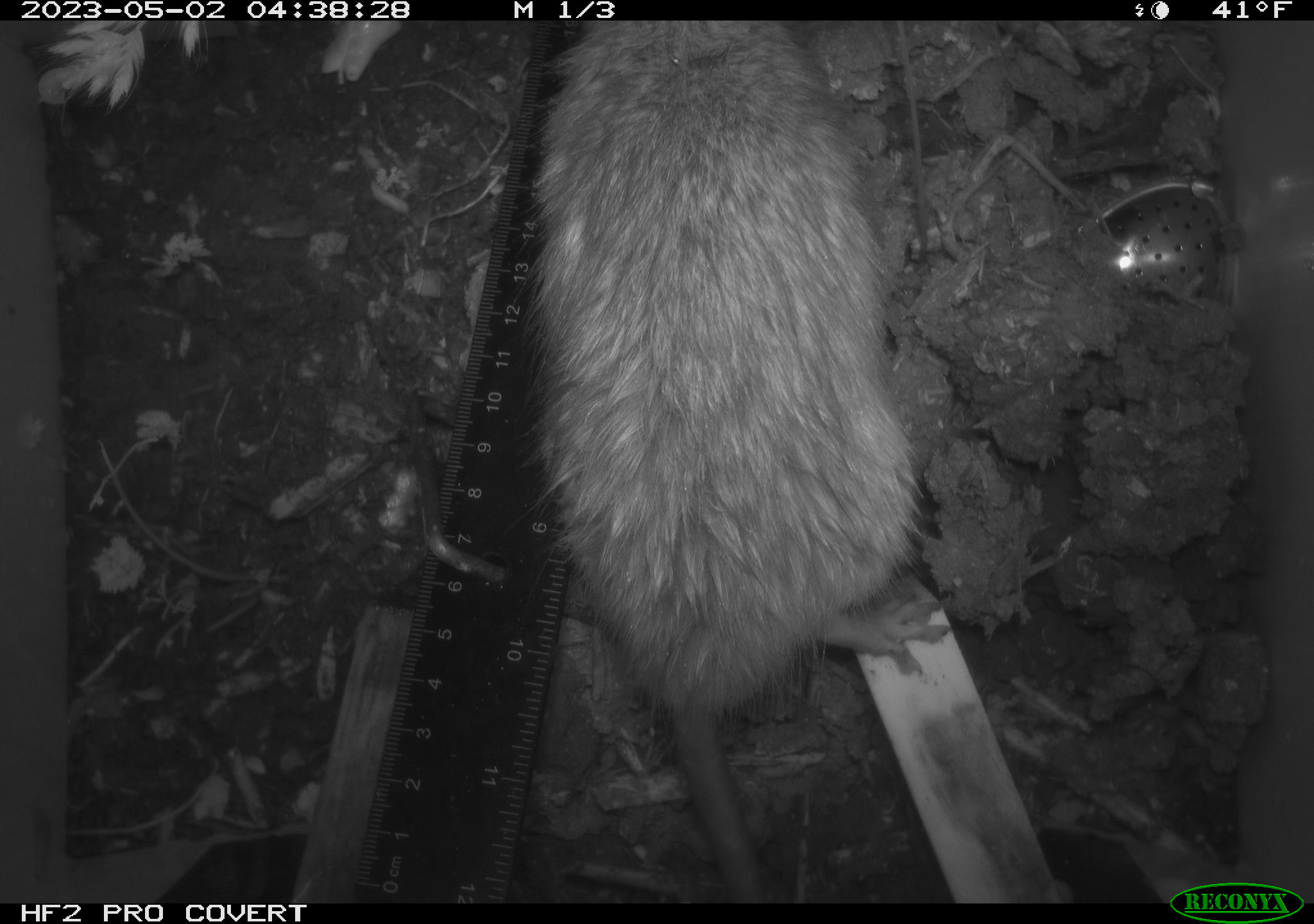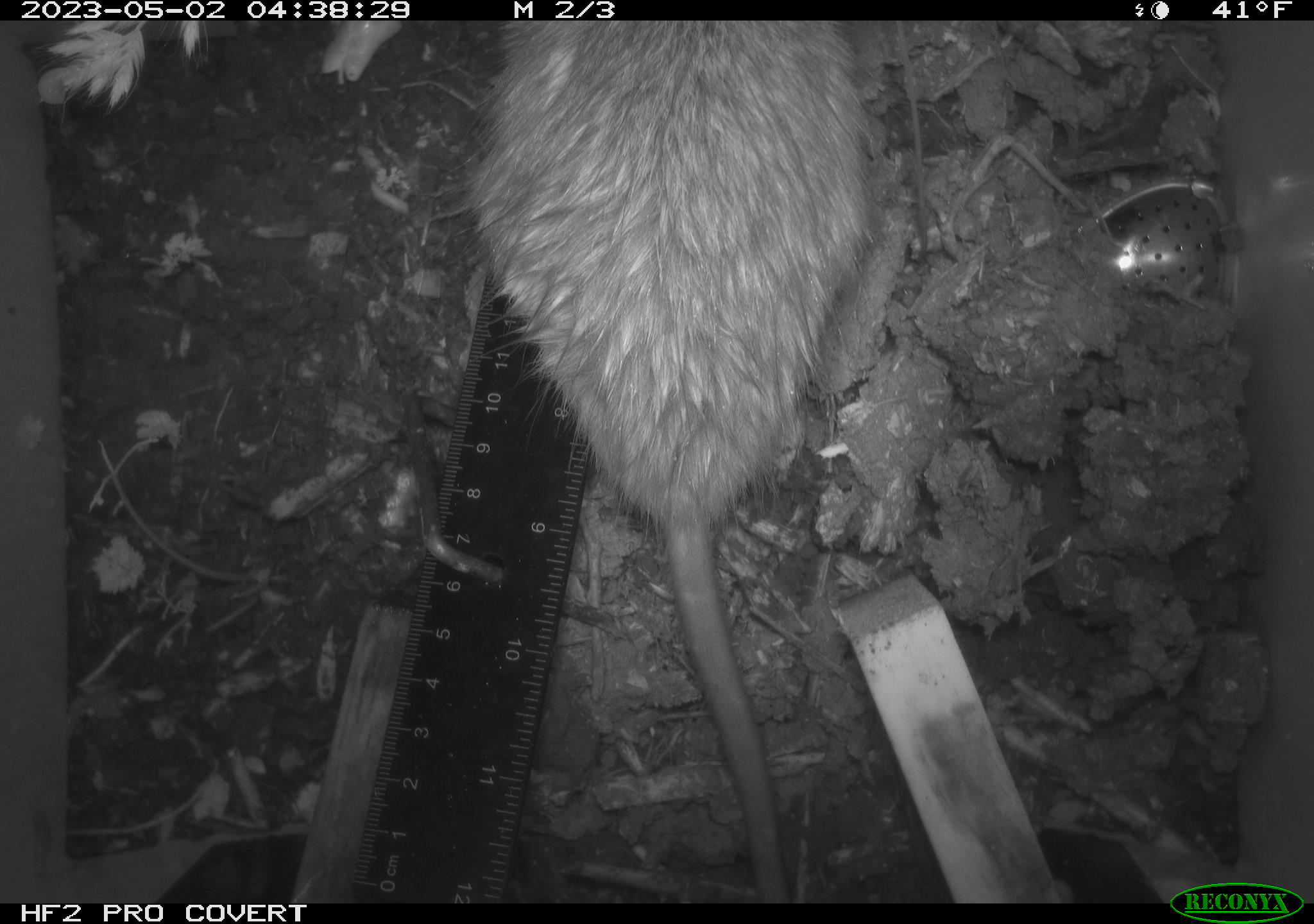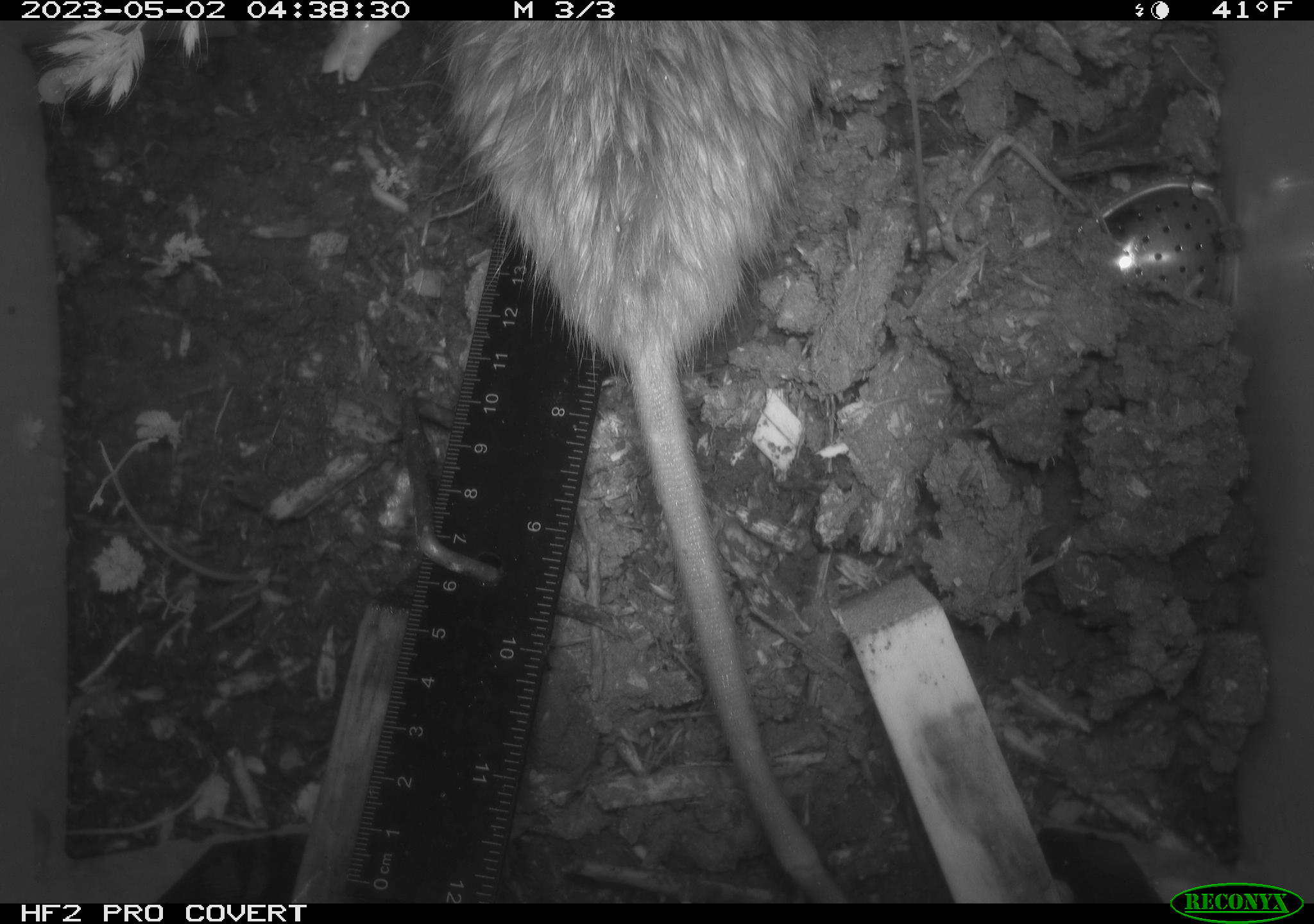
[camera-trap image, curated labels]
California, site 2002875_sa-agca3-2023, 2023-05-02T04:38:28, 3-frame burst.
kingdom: Animalia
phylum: Chordata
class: Mammalia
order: Rodentia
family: Muridae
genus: Rattus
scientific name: Rattus rattus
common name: house rat